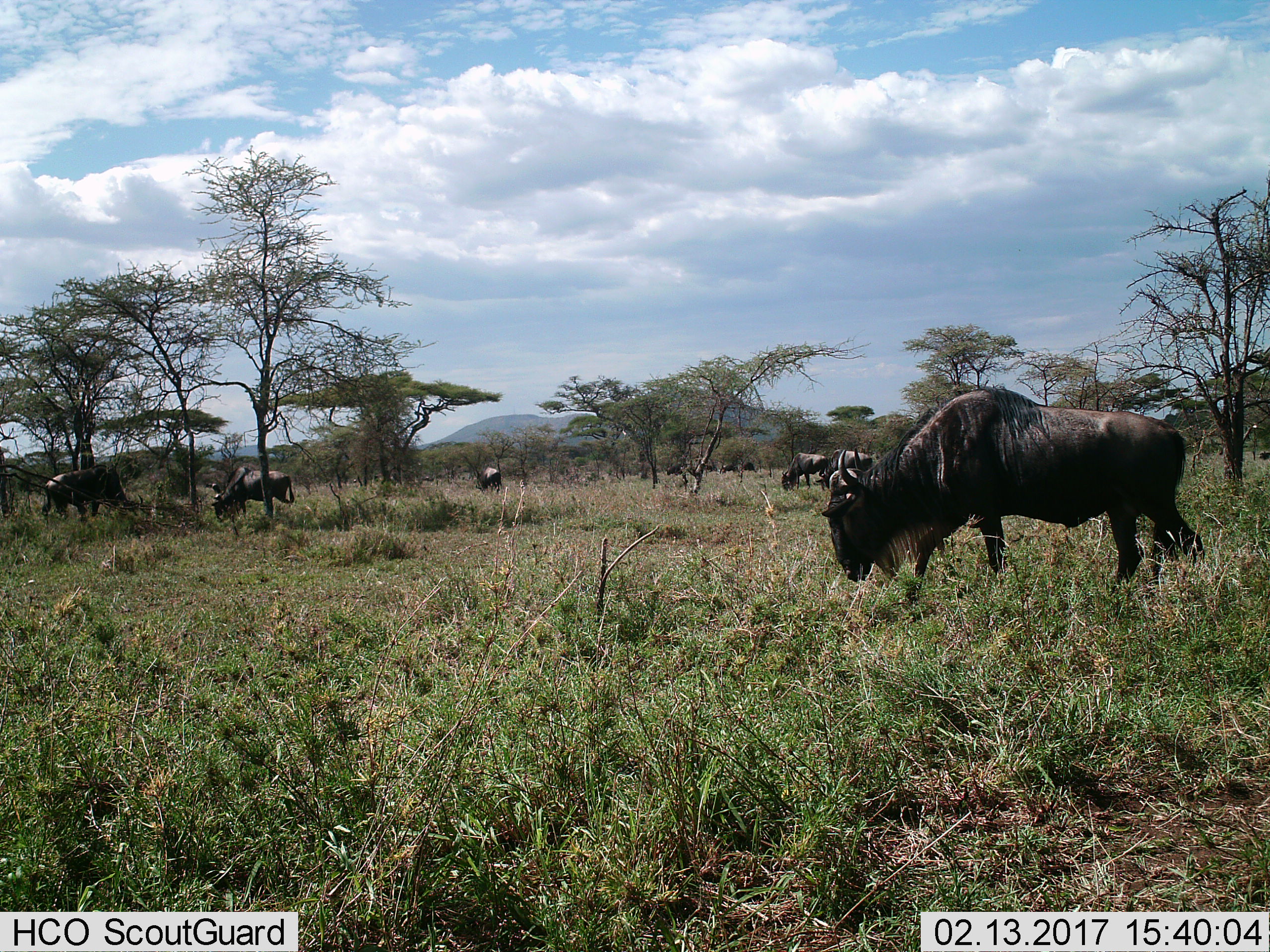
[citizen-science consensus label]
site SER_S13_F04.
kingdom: Animalia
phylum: Chordata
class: Mammalia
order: Artiodactyla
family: Bovidae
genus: Connochaetes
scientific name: Connochaetes taurinus taurinus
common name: blue wildebeest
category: wildebeestblue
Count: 10.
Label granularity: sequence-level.